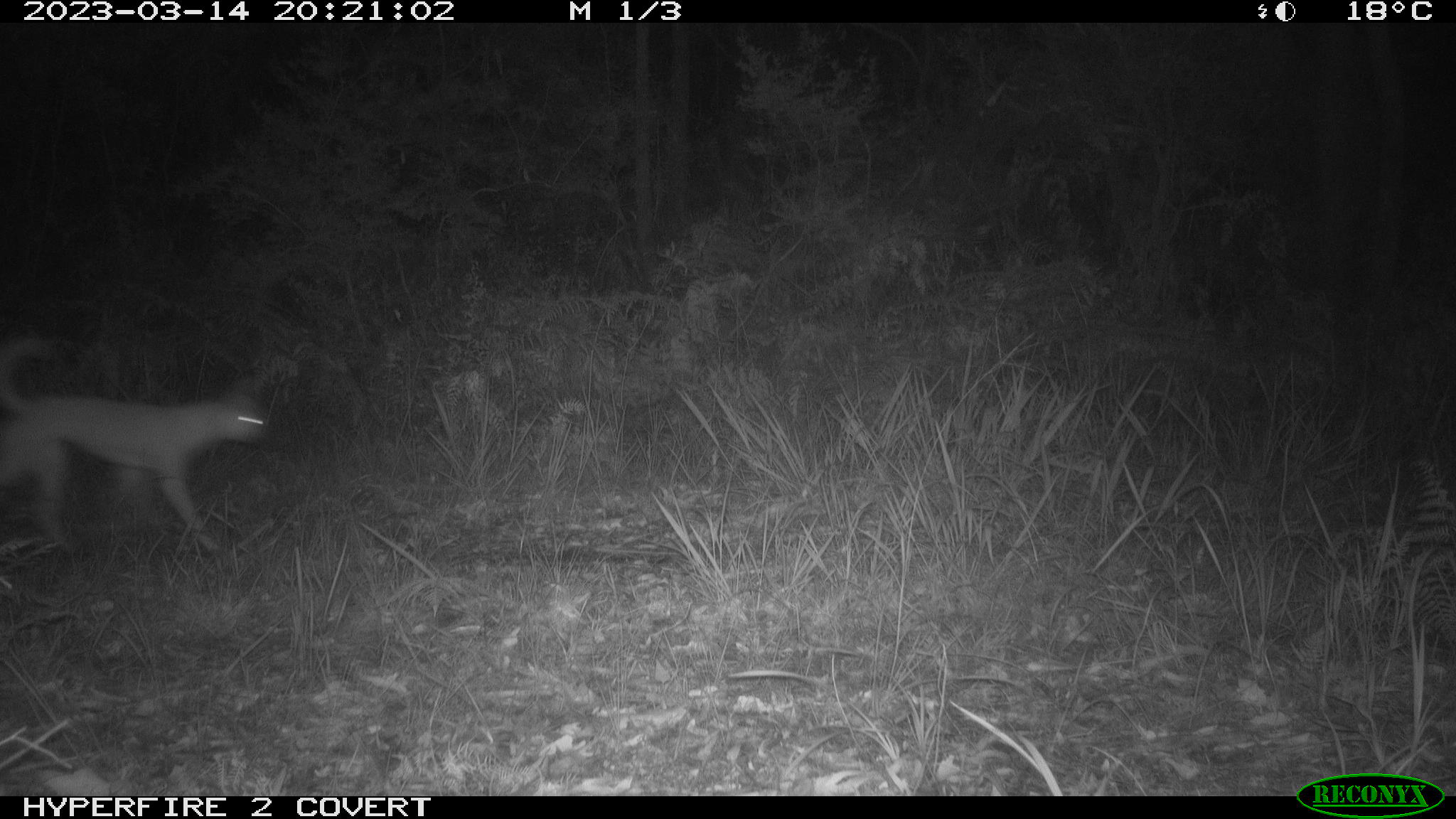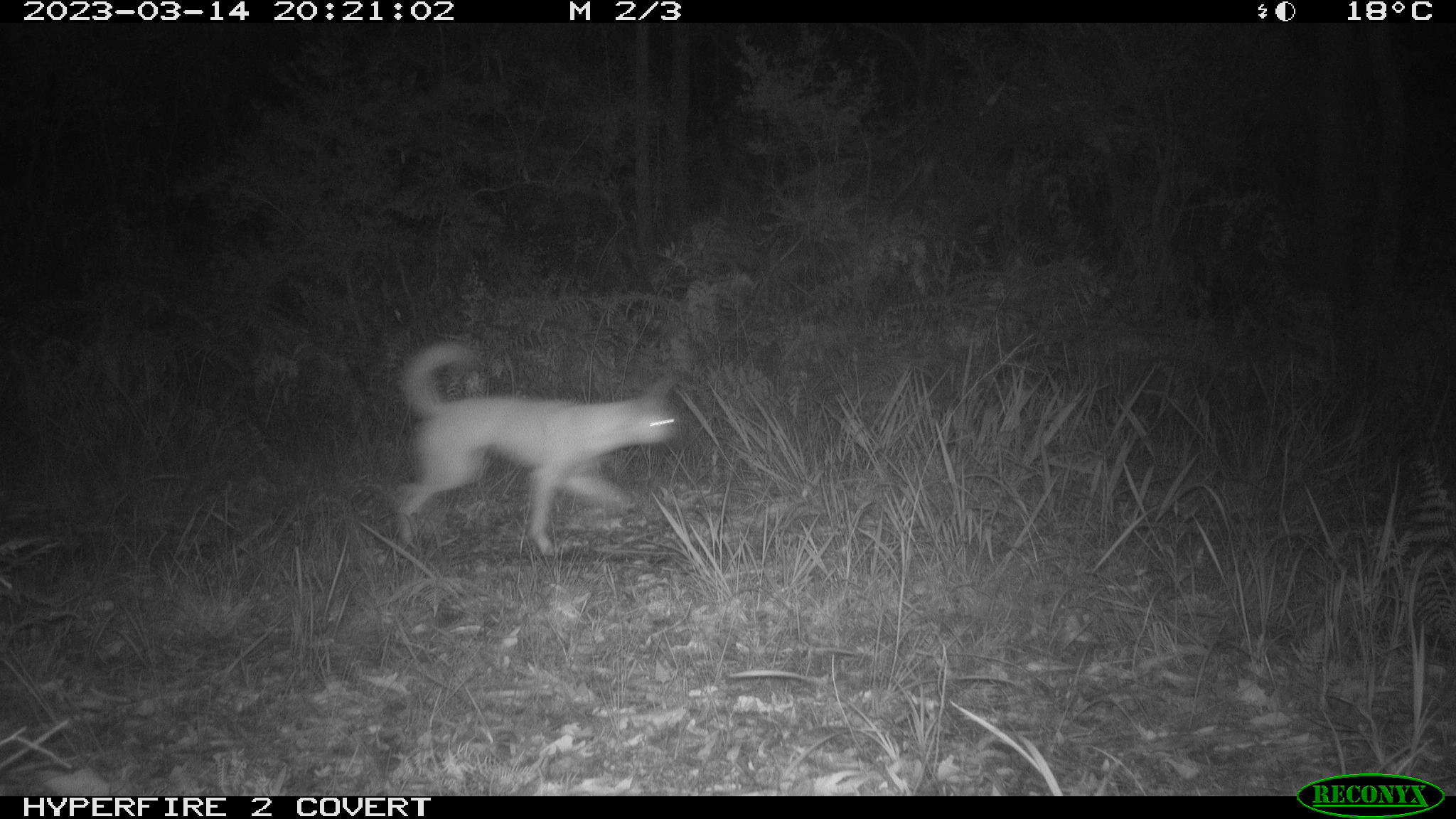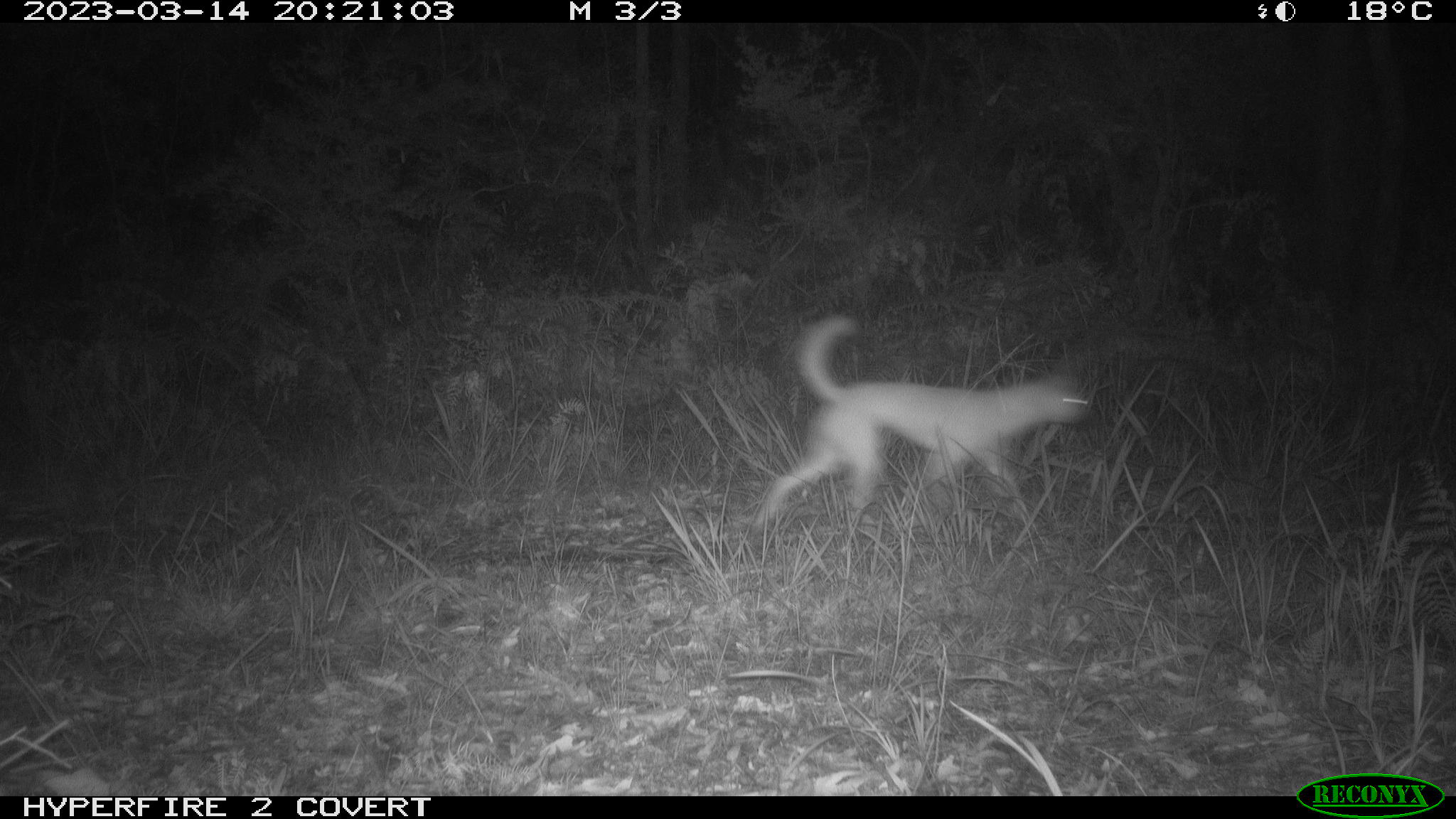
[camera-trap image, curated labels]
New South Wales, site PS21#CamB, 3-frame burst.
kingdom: Animalia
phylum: Chordata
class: Mammalia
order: Carnivora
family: Canidae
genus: Canis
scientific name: Canis familiaris dingo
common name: dingo